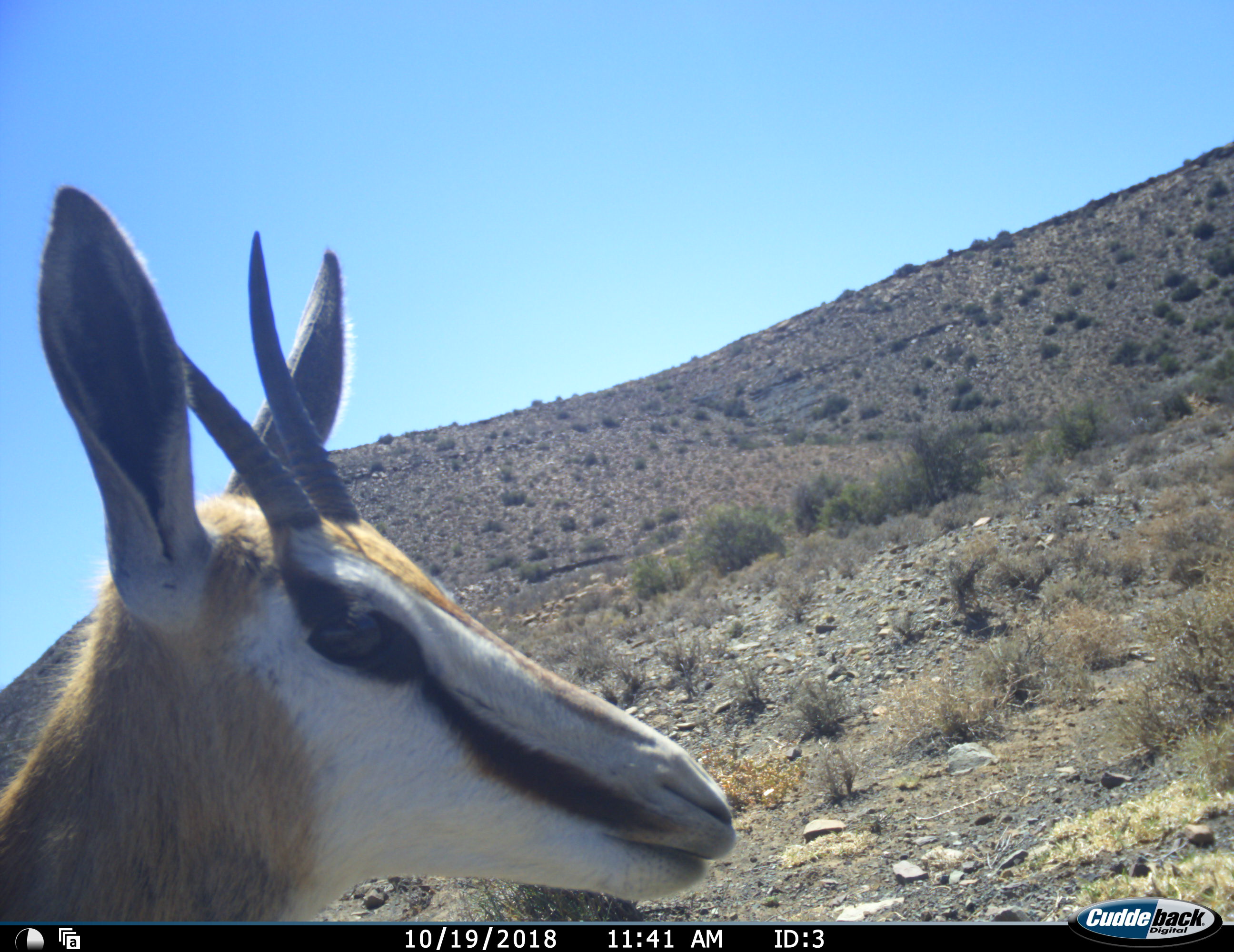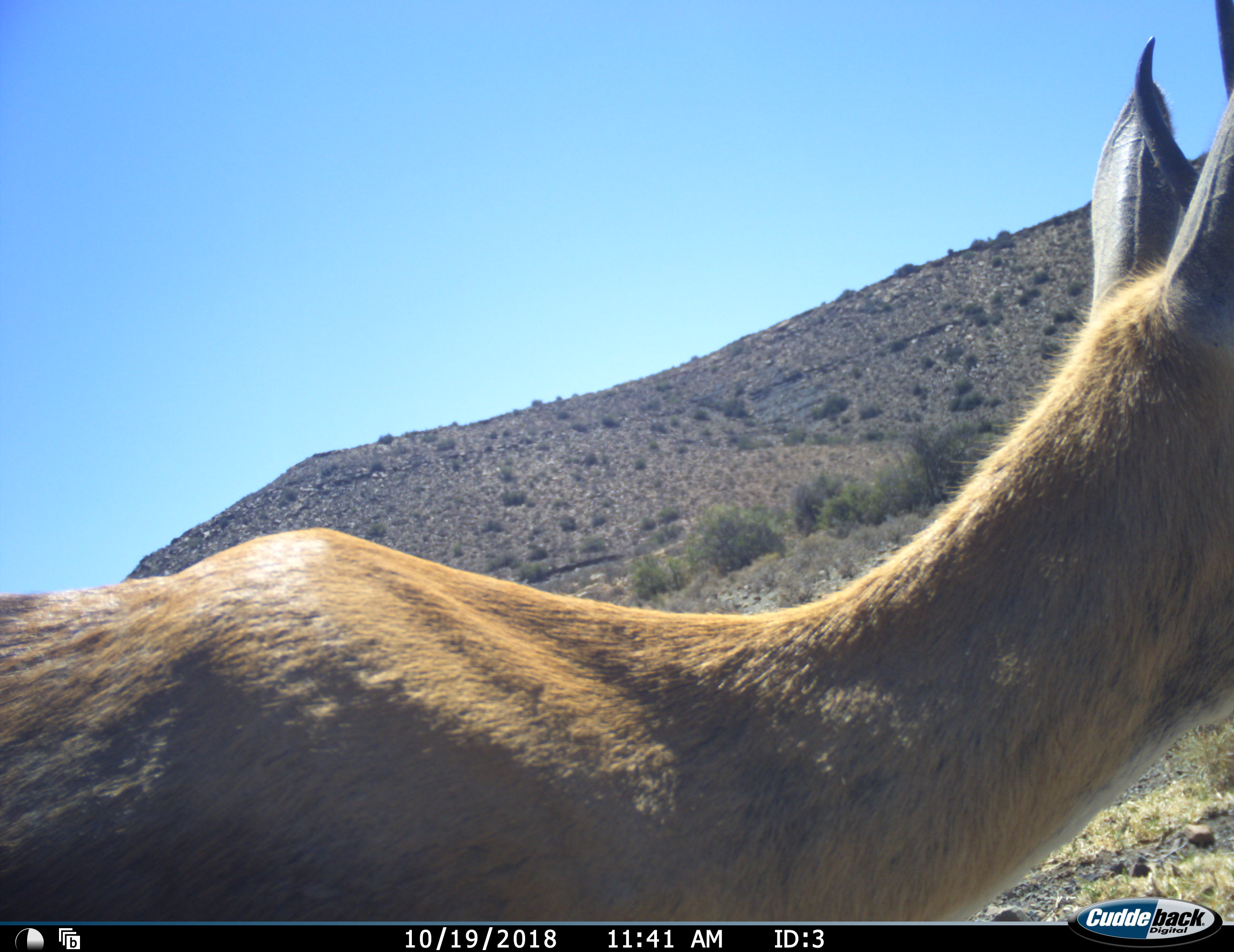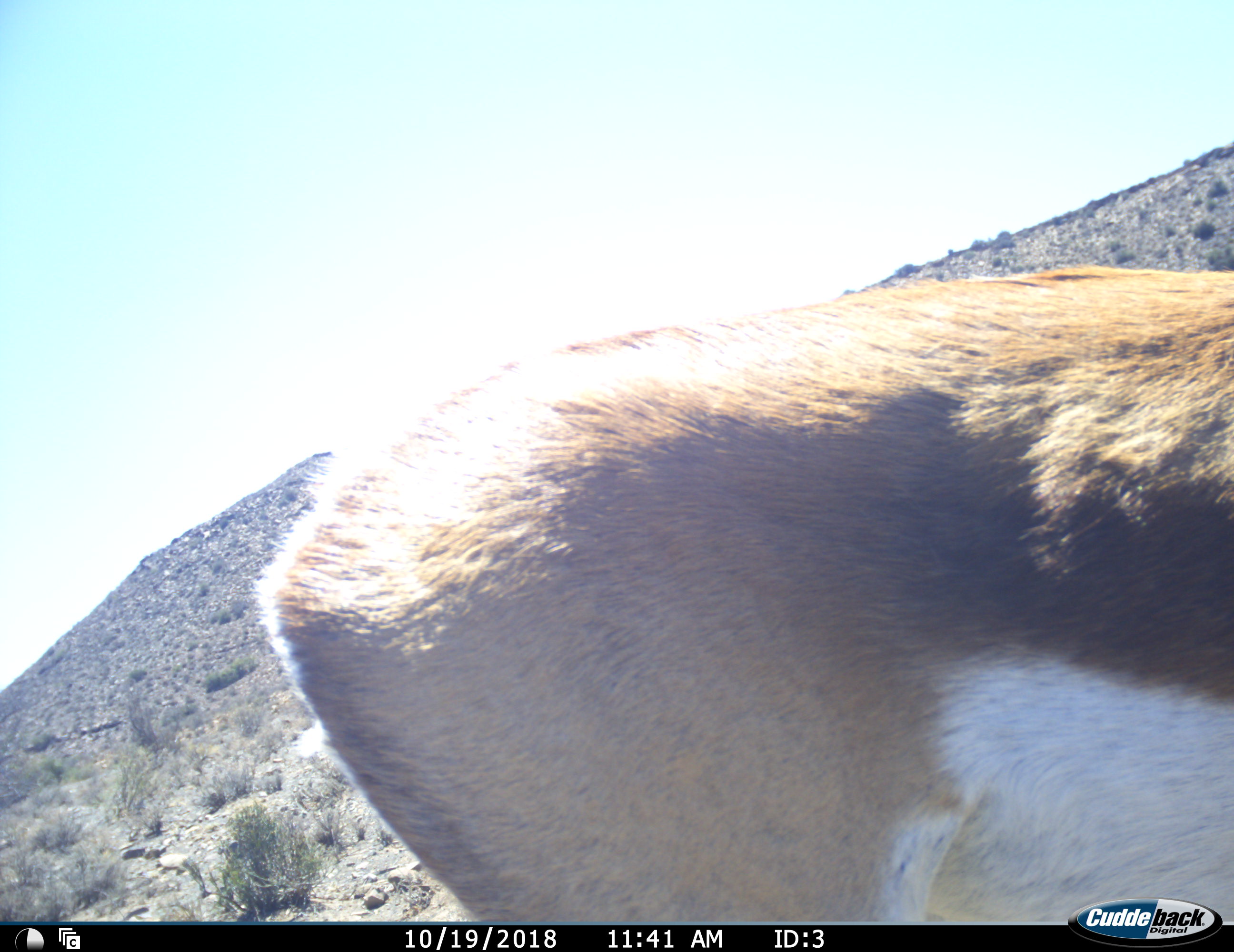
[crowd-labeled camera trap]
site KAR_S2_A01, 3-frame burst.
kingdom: Animalia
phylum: Chordata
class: Mammalia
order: Artiodactyla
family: Bovidae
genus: Antidorcas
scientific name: Antidorcas marsupialis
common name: springbok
Springbok (Antidorcas marsupialis), count 1. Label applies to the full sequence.